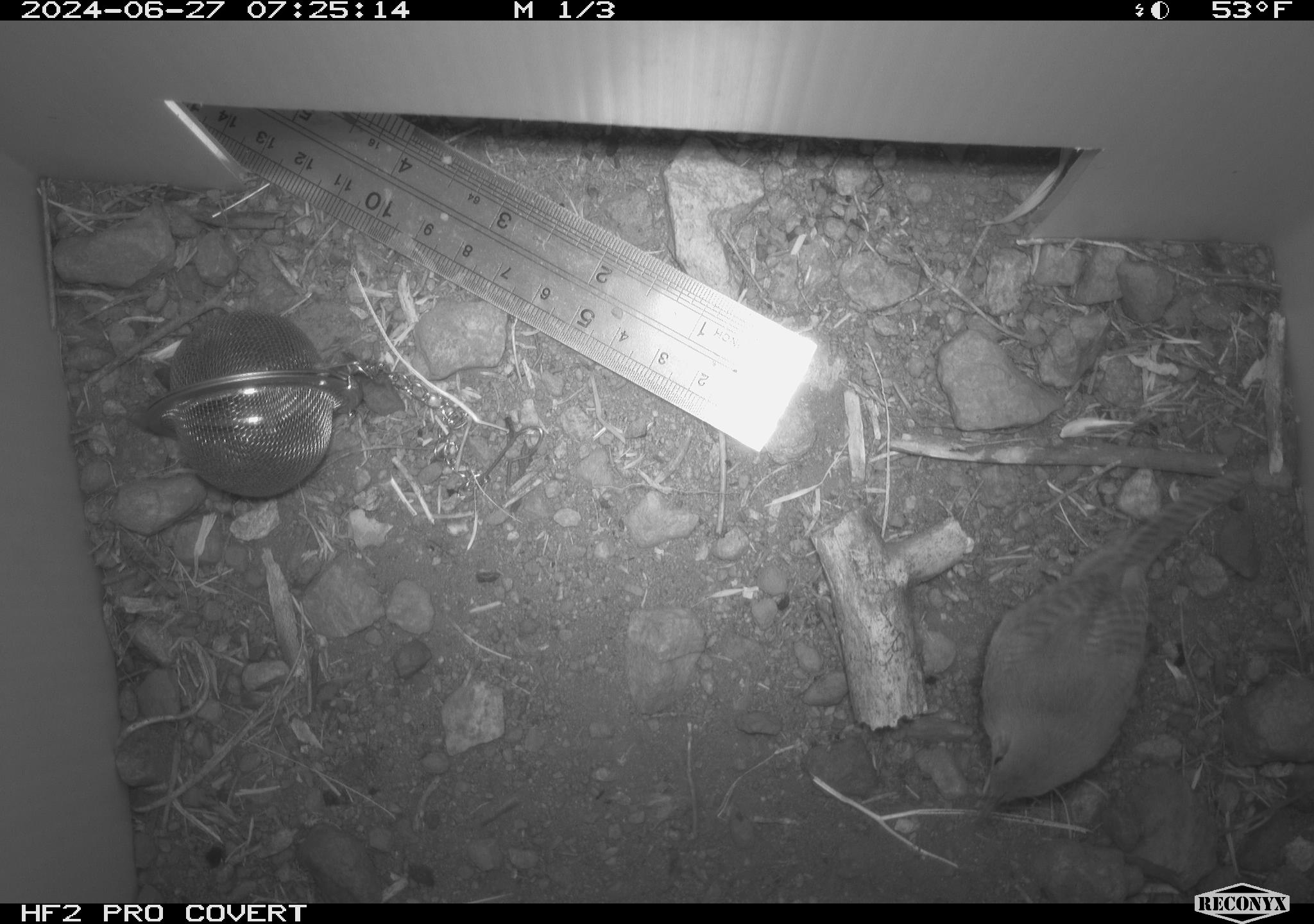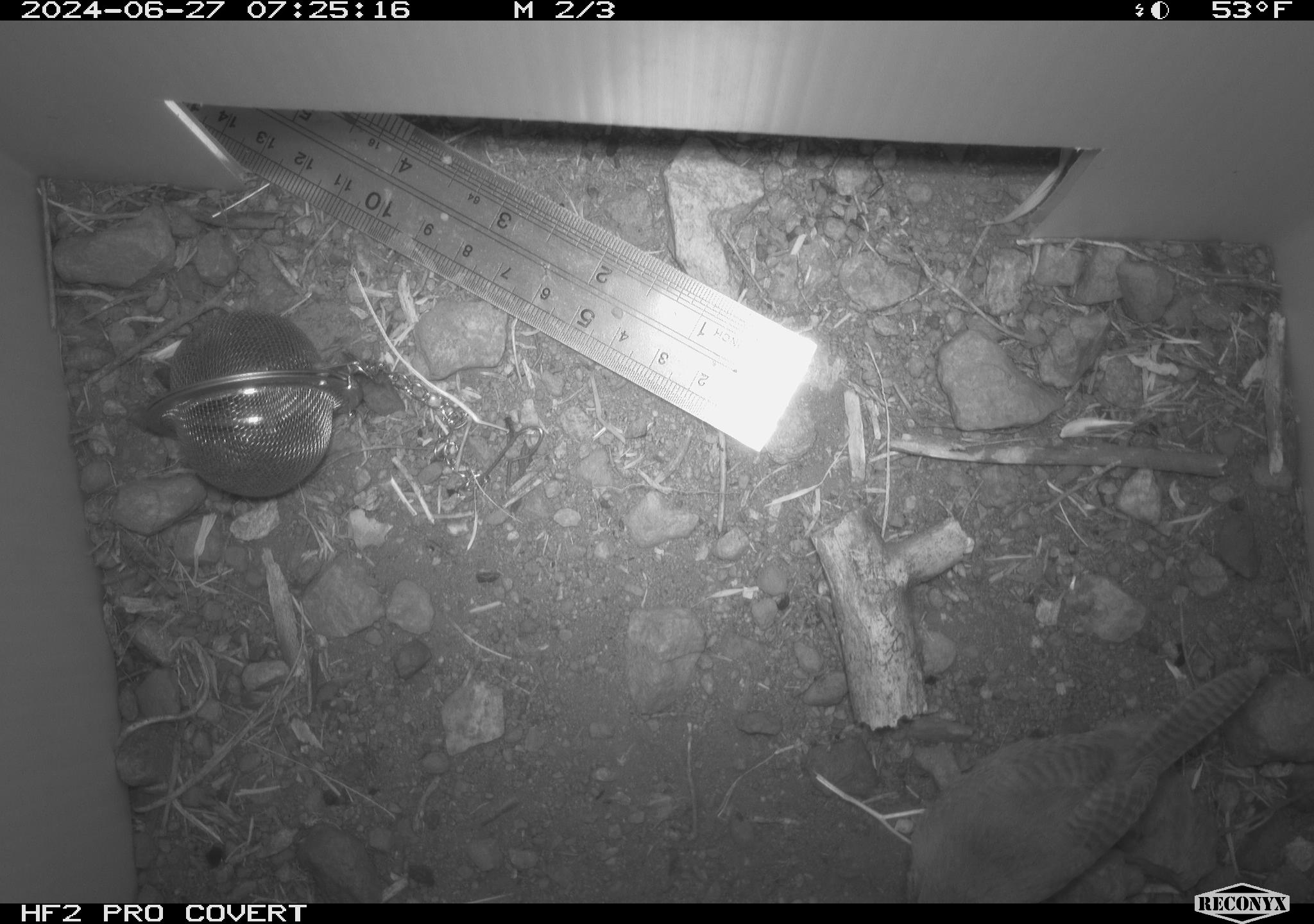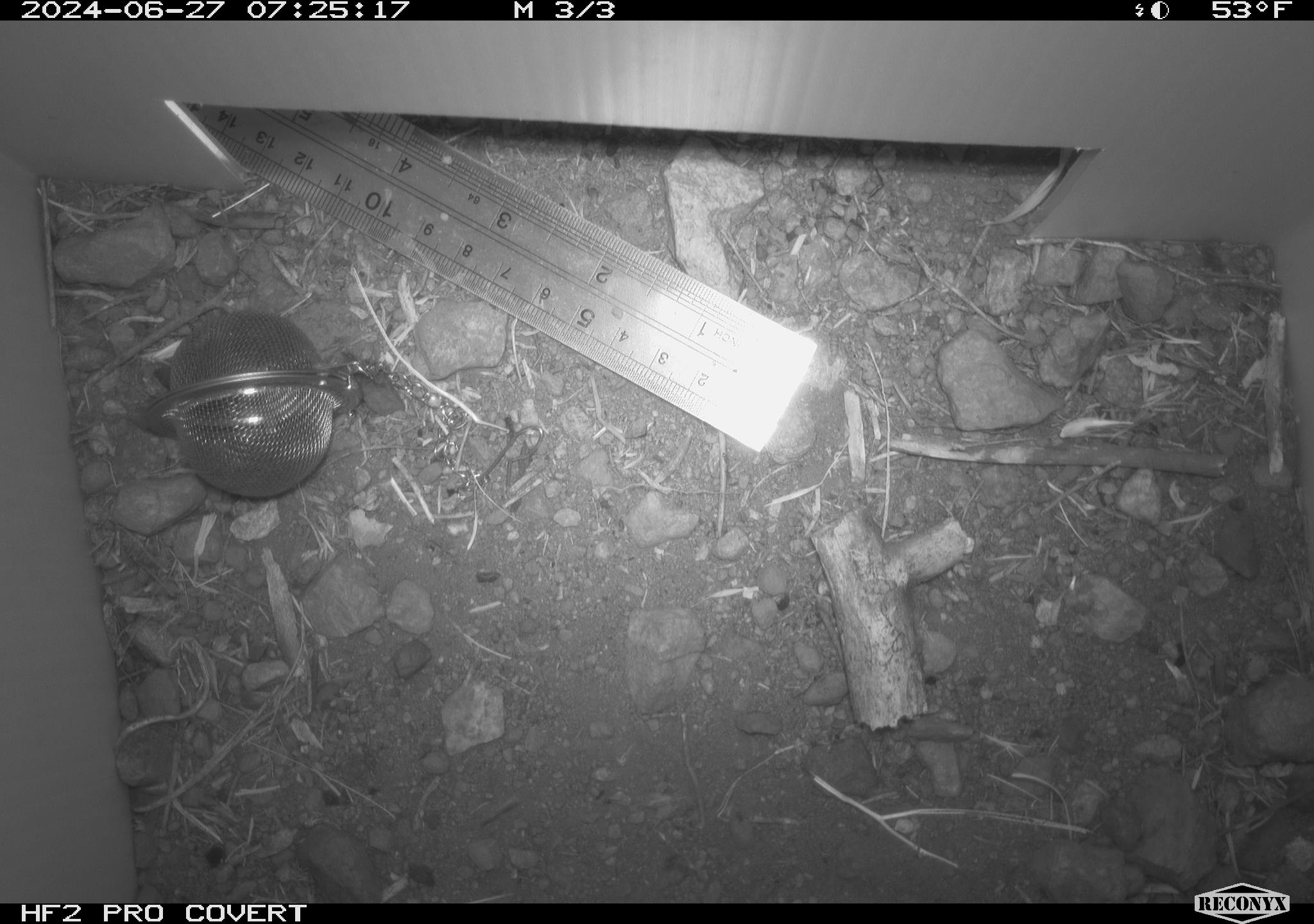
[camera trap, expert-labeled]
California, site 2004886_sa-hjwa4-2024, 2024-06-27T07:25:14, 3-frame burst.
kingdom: Animalia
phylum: Chordata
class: Aves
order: Passeriformes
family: Troglodytidae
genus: Troglodytes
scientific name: Troglodytes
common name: house wrens, winter wrens, and allies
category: troglodytes species